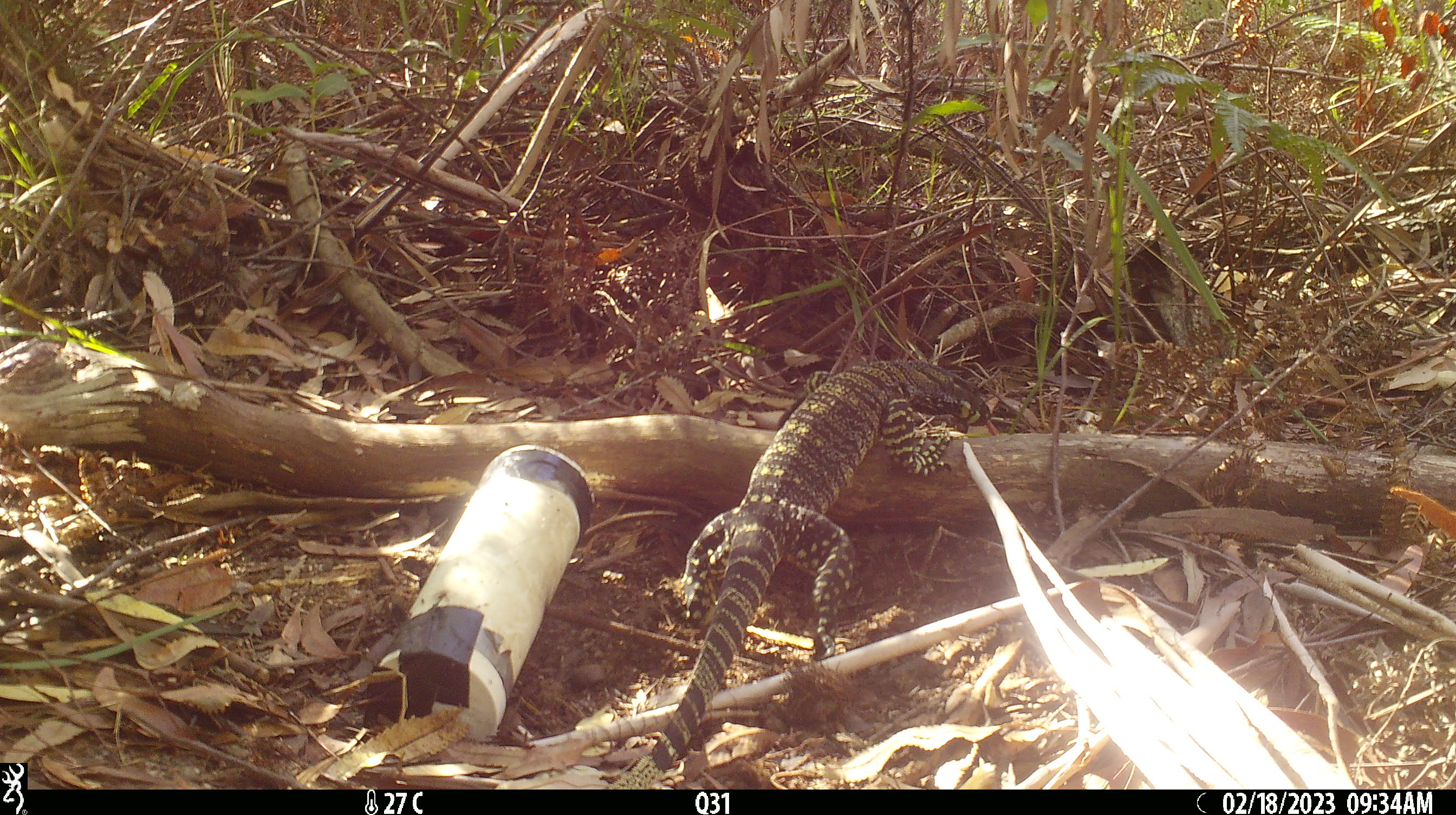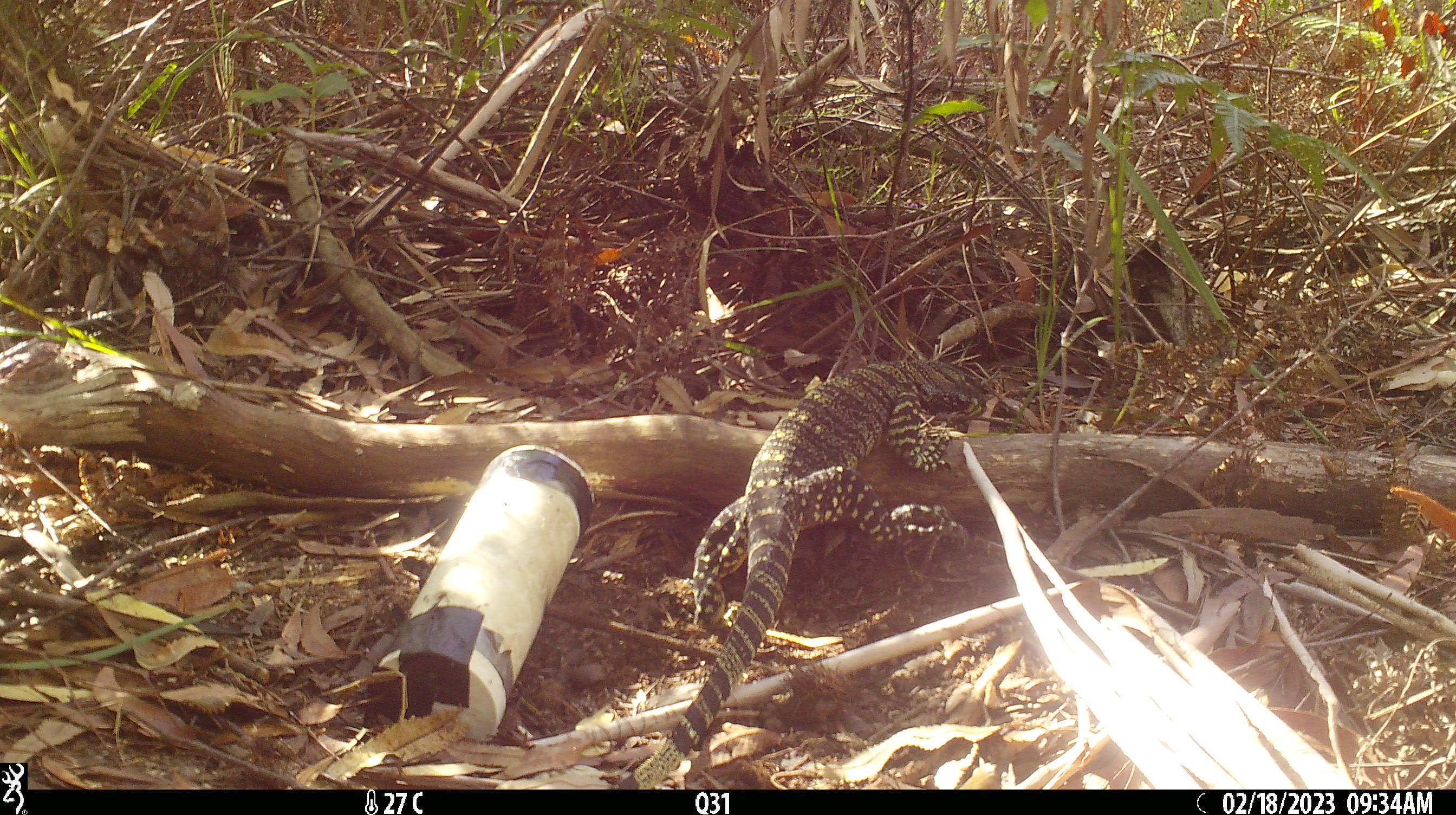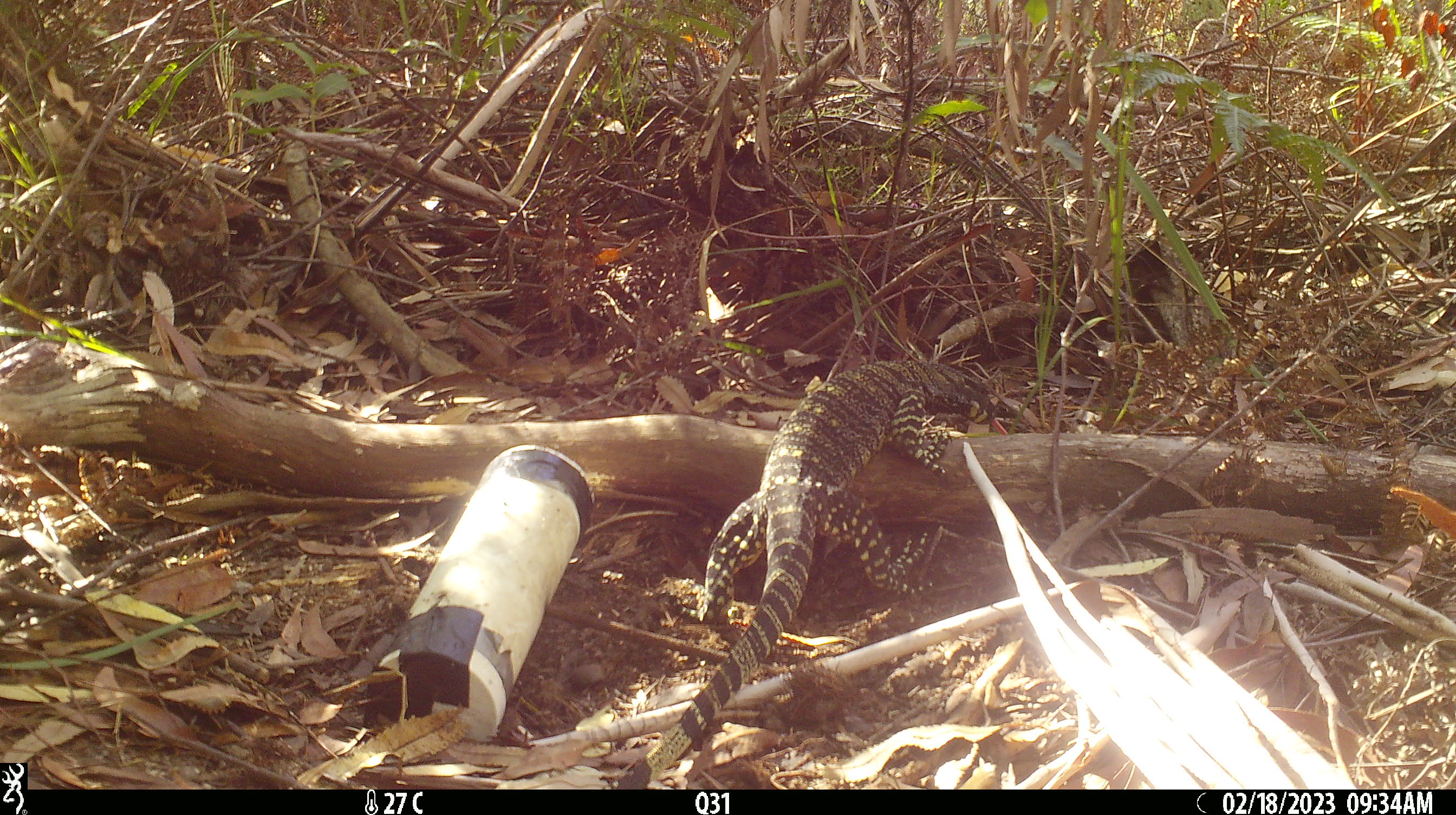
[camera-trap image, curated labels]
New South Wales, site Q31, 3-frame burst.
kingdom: Animalia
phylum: Chordata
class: Reptilia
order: Squamata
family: Varanidae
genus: Varanus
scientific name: Varanus varius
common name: lace monitor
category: goanna